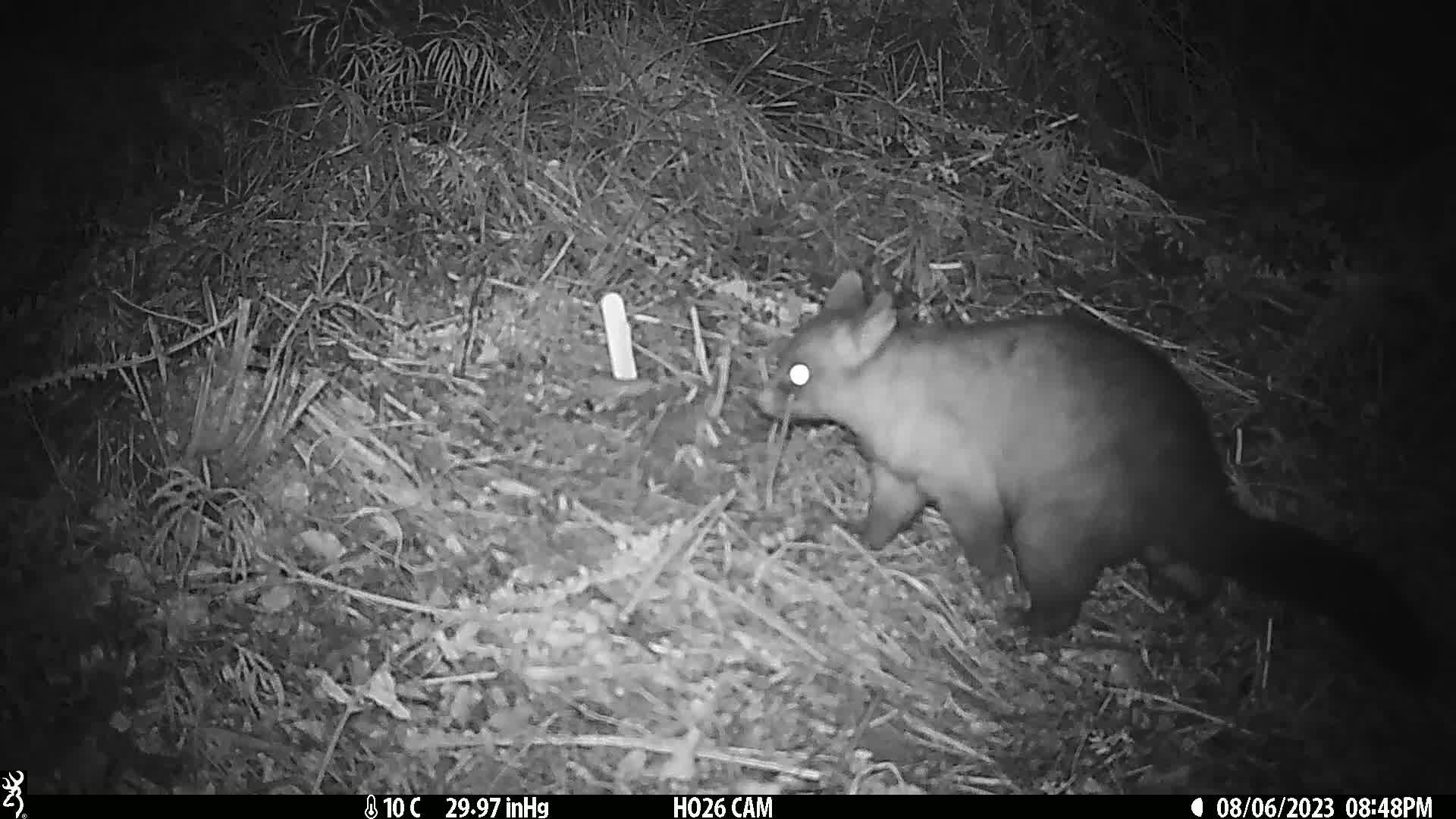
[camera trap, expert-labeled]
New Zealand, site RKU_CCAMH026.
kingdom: Animalia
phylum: Chordata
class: Mammalia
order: Diprotodontia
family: Phalangeridae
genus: Trichosurus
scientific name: Trichosurus vulpecula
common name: common brushtail possum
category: possum